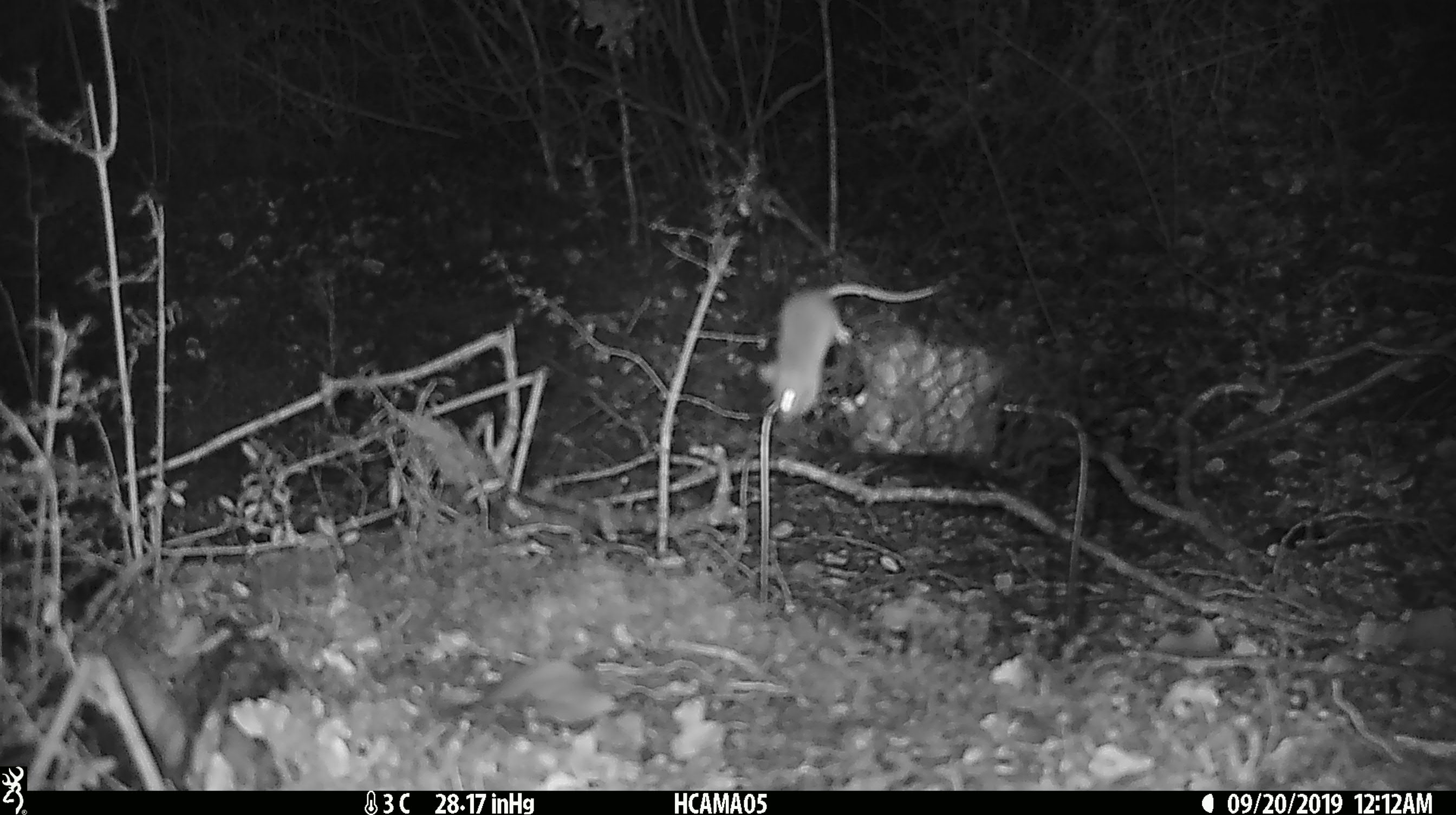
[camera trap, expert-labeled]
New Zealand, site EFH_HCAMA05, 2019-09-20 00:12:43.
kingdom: Animalia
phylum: Chordata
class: Mammalia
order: Rodentia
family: Muridae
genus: Mus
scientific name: Mus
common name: mouse